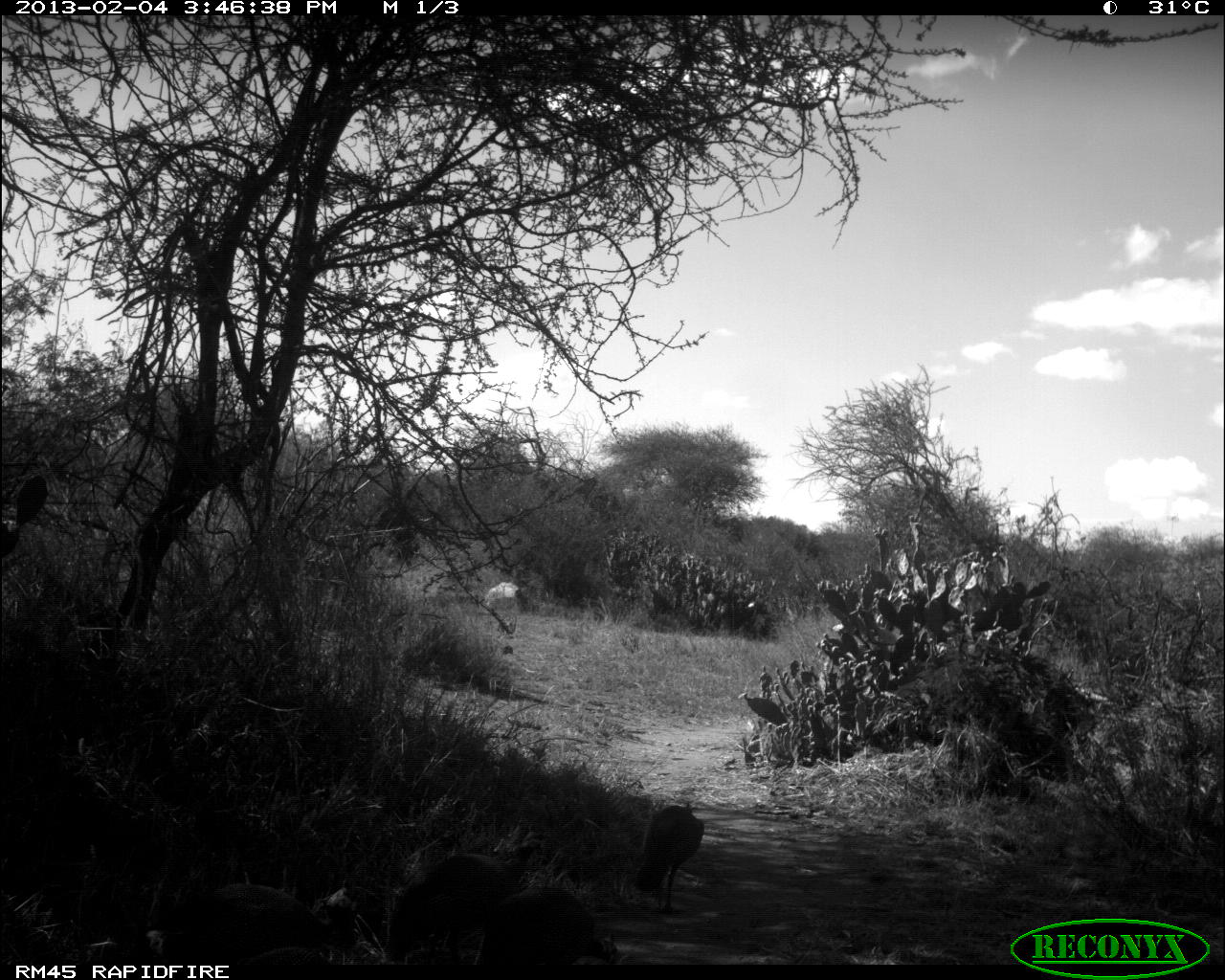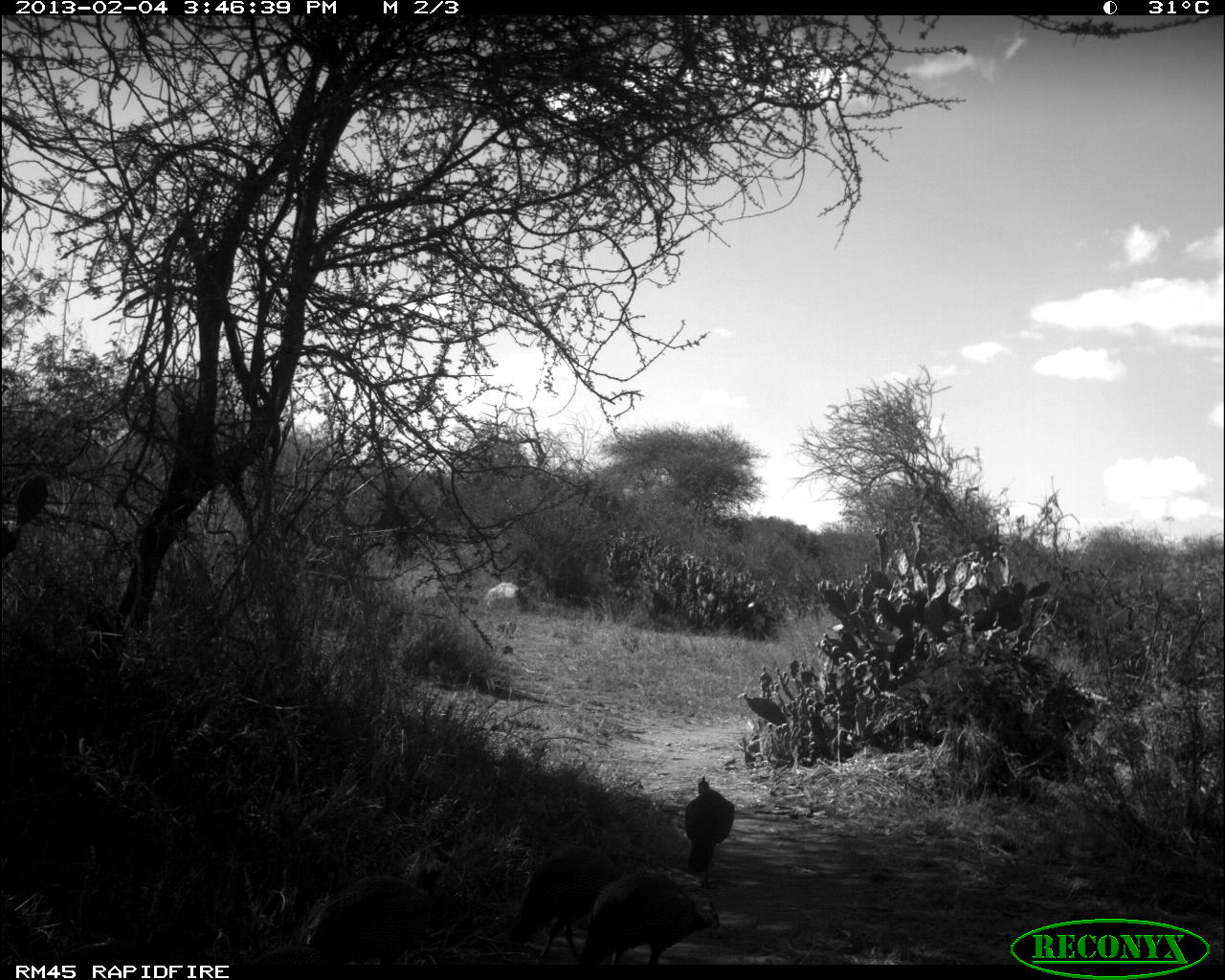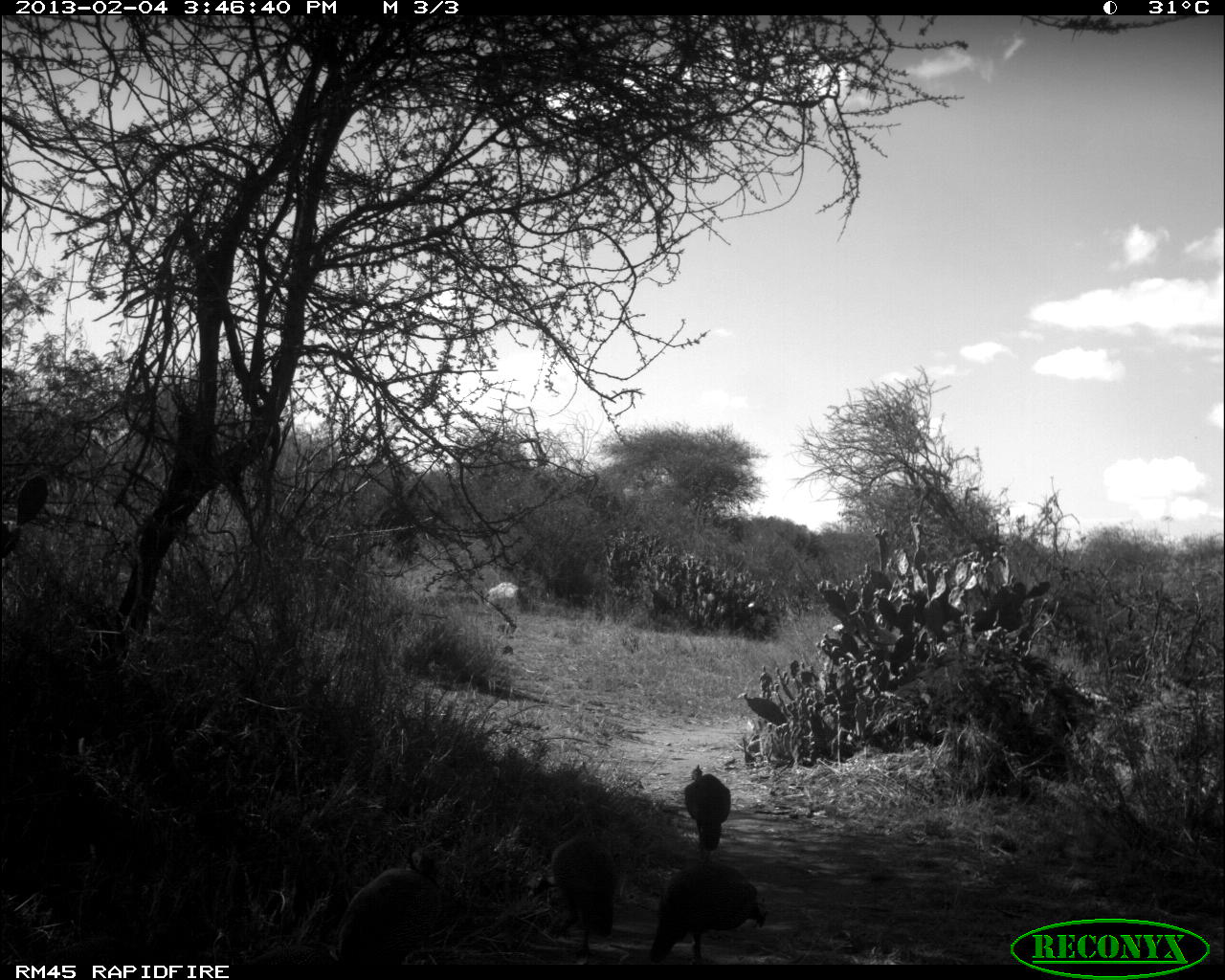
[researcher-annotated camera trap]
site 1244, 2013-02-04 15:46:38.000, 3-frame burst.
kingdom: Animalia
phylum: Chordata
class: Aves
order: Galliformes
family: Numididae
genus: Acryllium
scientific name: Acryllium vulturinum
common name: vulturine guineafowl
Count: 4.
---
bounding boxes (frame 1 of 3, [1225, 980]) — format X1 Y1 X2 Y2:
acryllium vulturinum: 382 835 543 963; 470 886 619 971; 634 800 705 914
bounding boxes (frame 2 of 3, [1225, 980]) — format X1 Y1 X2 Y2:
acryllium vulturinum: 299 851 455 980; 505 844 634 967; 573 872 719 964; 682 774 738 887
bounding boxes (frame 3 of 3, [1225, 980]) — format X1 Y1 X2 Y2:
acryllium vulturinum: 328 842 453 978; 649 858 768 969; 548 814 622 957; 681 765 734 860